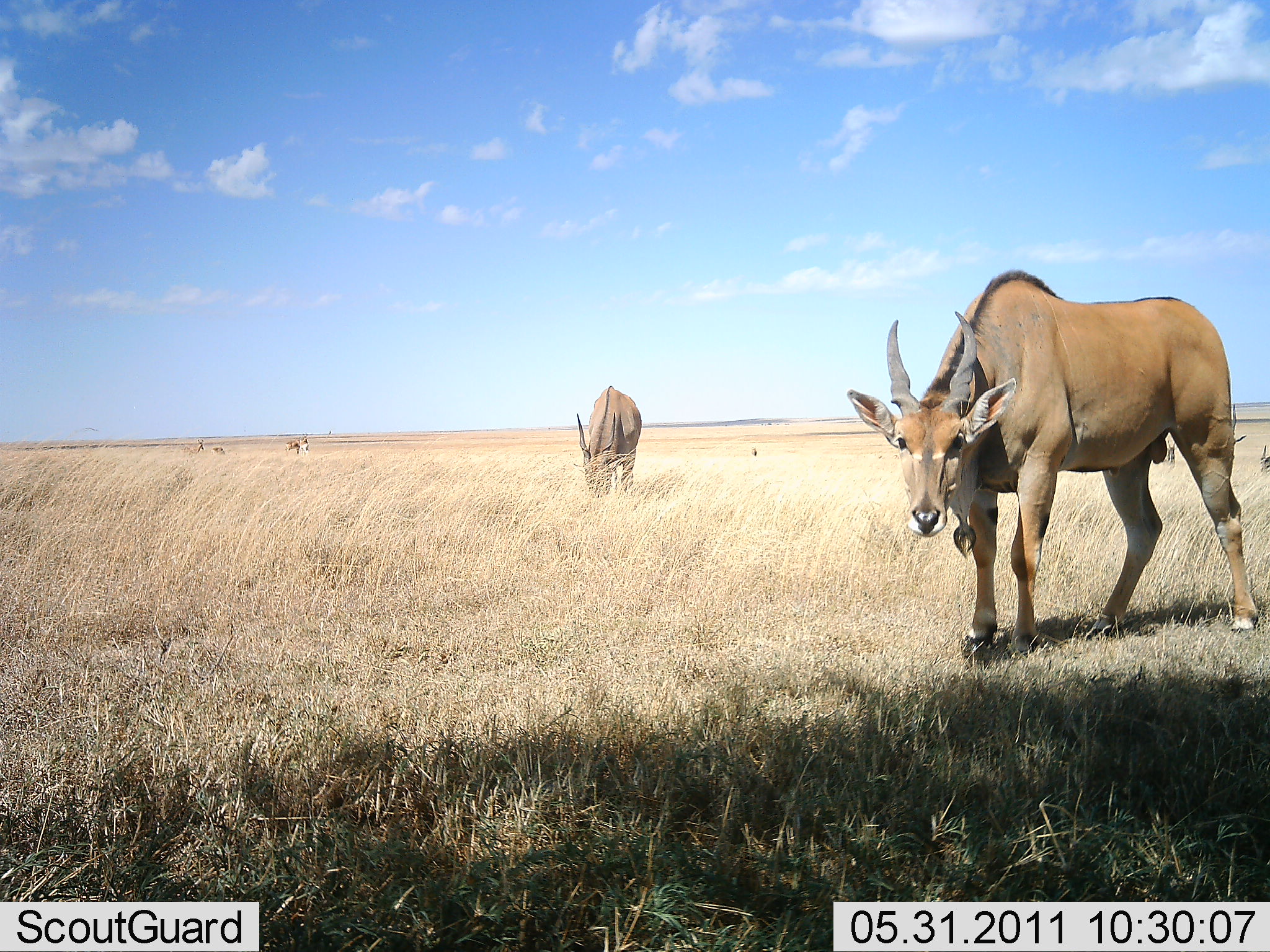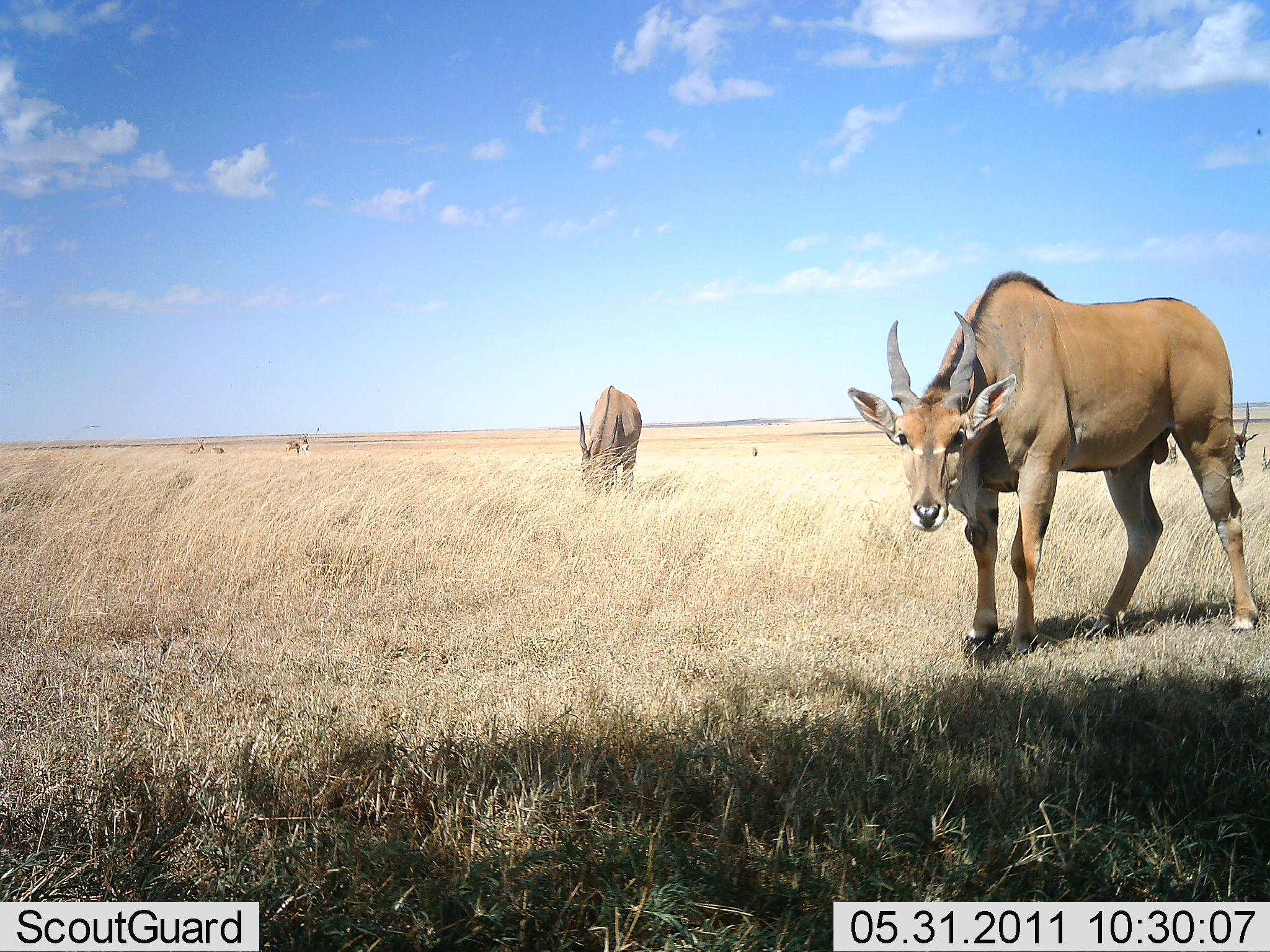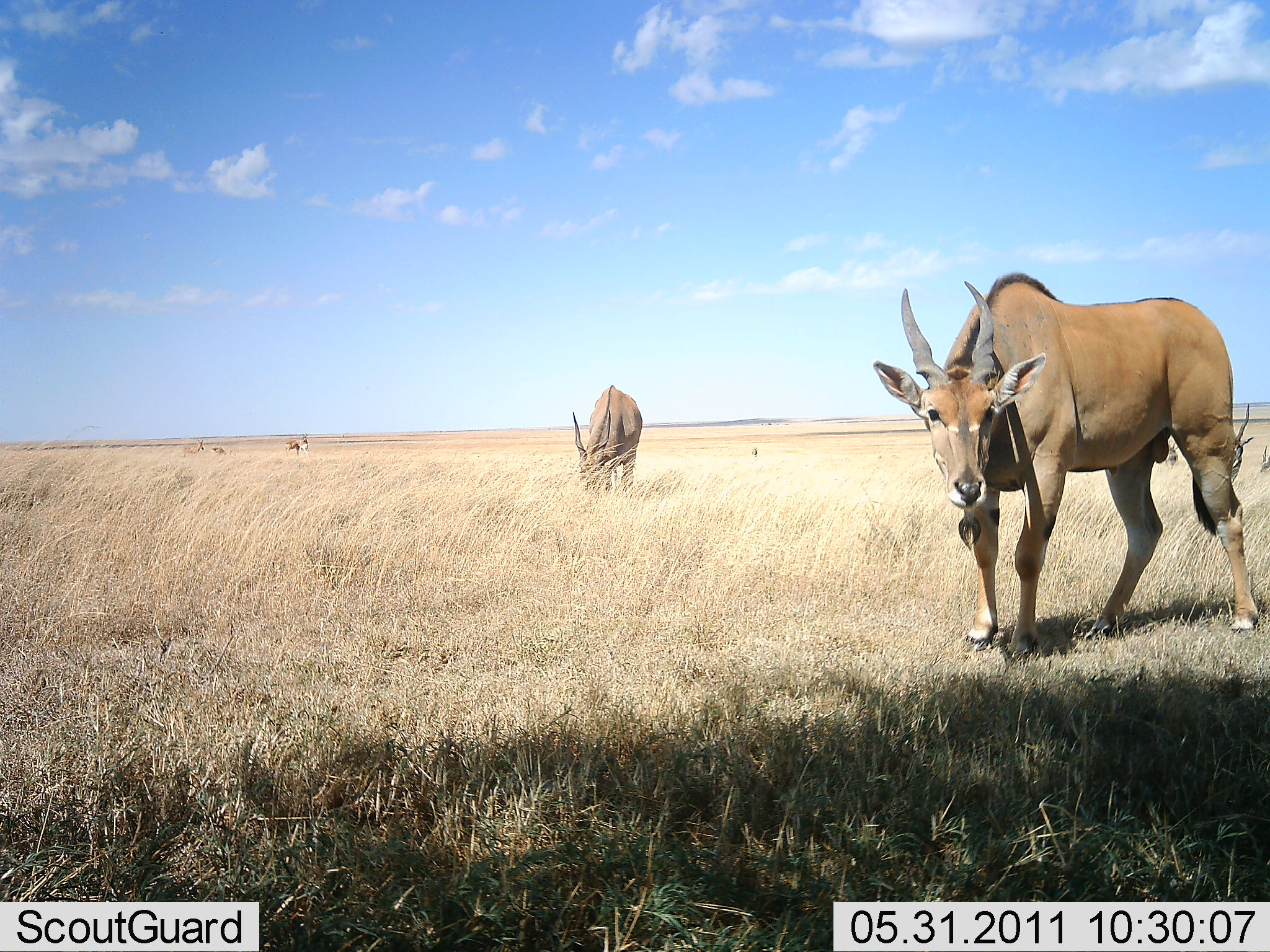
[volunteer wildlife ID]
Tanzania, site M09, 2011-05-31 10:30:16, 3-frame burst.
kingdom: Animalia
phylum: Chordata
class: Mammalia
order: Artiodactyla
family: Bovidae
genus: Tragelaphus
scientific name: Tragelaphus oryx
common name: eland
Eland (Tragelaphus oryx), count 3. Behavior (volunteer vote fractions): standing 92%, resting 0%, moving 8%, interacting 0%. Young present (vote fraction): 8%. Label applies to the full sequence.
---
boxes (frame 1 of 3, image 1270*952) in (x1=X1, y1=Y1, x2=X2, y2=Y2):
animal: (x1=848, y1=269, x2=1261, y2=664); (x1=575, y1=386, x2=642, y2=499); (x1=1230, y1=404, x2=1248, y2=460); (x1=1164, y1=439, x2=1177, y2=469); (x1=1258, y1=443, x2=1270, y2=475); (x1=285, y1=437, x2=302, y2=458); (x1=299, y1=432, x2=309, y2=457); (x1=196, y1=439, x2=206, y2=455); (x1=211, y1=447, x2=226, y2=456); (x1=751, y1=447, x2=757, y2=458)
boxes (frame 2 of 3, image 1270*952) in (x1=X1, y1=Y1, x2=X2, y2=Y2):
animal: (x1=848, y1=269, x2=1261, y2=664); (x1=575, y1=386, x2=642, y2=499); (x1=1230, y1=404, x2=1248, y2=460); (x1=1164, y1=439, x2=1177, y2=469); (x1=1258, y1=443, x2=1270, y2=475); (x1=285, y1=437, x2=302, y2=458); (x1=299, y1=432, x2=309, y2=457); (x1=196, y1=439, x2=206, y2=455); (x1=211, y1=447, x2=226, y2=456); (x1=751, y1=447, x2=759, y2=458)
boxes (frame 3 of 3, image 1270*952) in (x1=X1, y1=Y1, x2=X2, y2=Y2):
animal: (x1=848, y1=269, x2=1261, y2=664); (x1=571, y1=386, x2=642, y2=499); (x1=1230, y1=404, x2=1248, y2=460); (x1=1164, y1=439, x2=1177, y2=469); (x1=1258, y1=443, x2=1270, y2=475); (x1=285, y1=437, x2=302, y2=458); (x1=299, y1=432, x2=309, y2=457); (x1=196, y1=439, x2=206, y2=455); (x1=211, y1=447, x2=226, y2=456); (x1=751, y1=447, x2=757, y2=458)